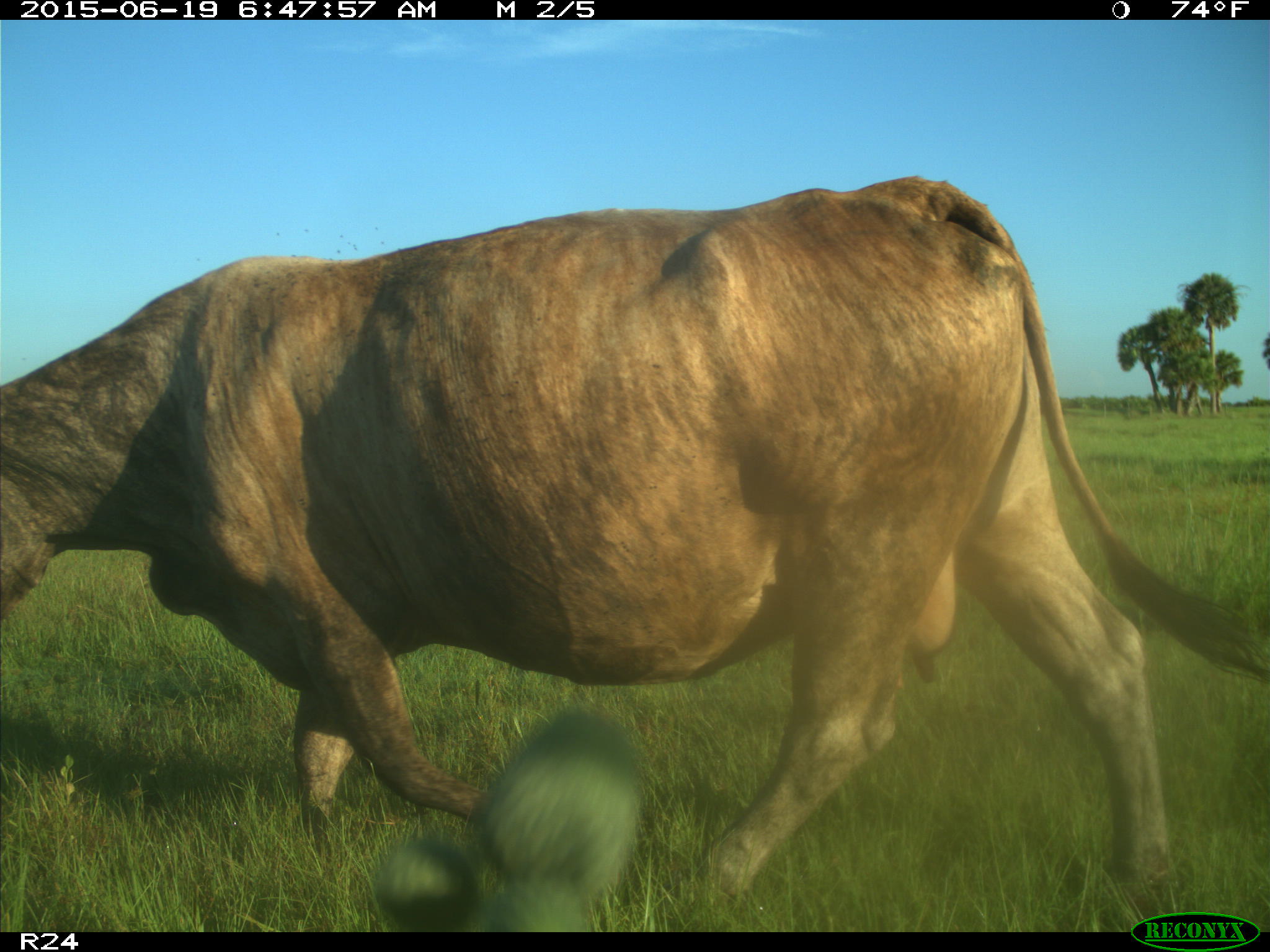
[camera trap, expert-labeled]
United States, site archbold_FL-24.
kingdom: Animalia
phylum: Chordata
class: Mammalia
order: Artiodactyla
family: Bovidae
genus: Bos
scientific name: Bos taurus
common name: domestic cow